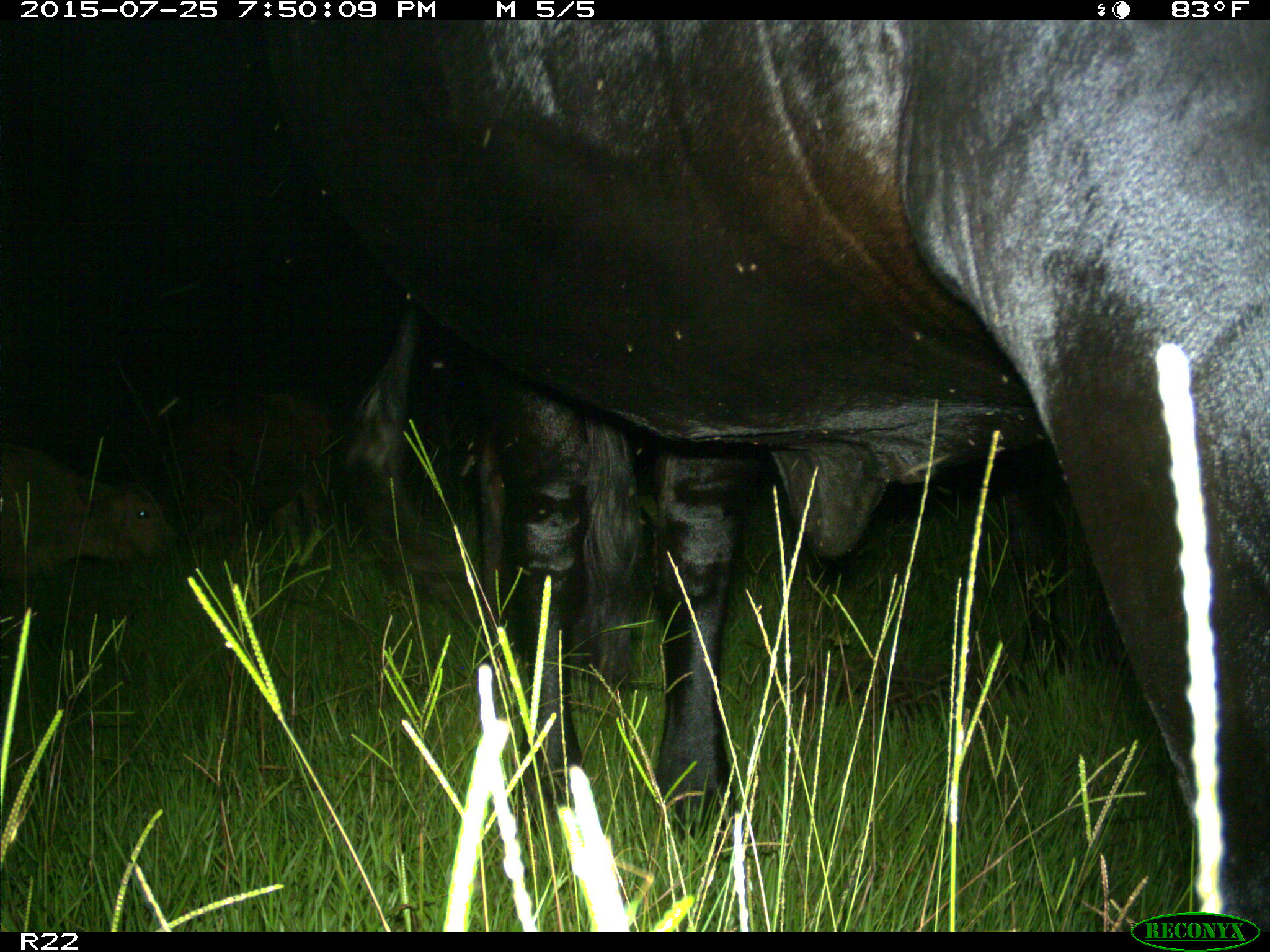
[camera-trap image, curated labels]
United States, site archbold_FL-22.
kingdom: Animalia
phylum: Chordata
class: Mammalia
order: Artiodactyla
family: Bovidae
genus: Bos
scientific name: Bos taurus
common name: domestic cow